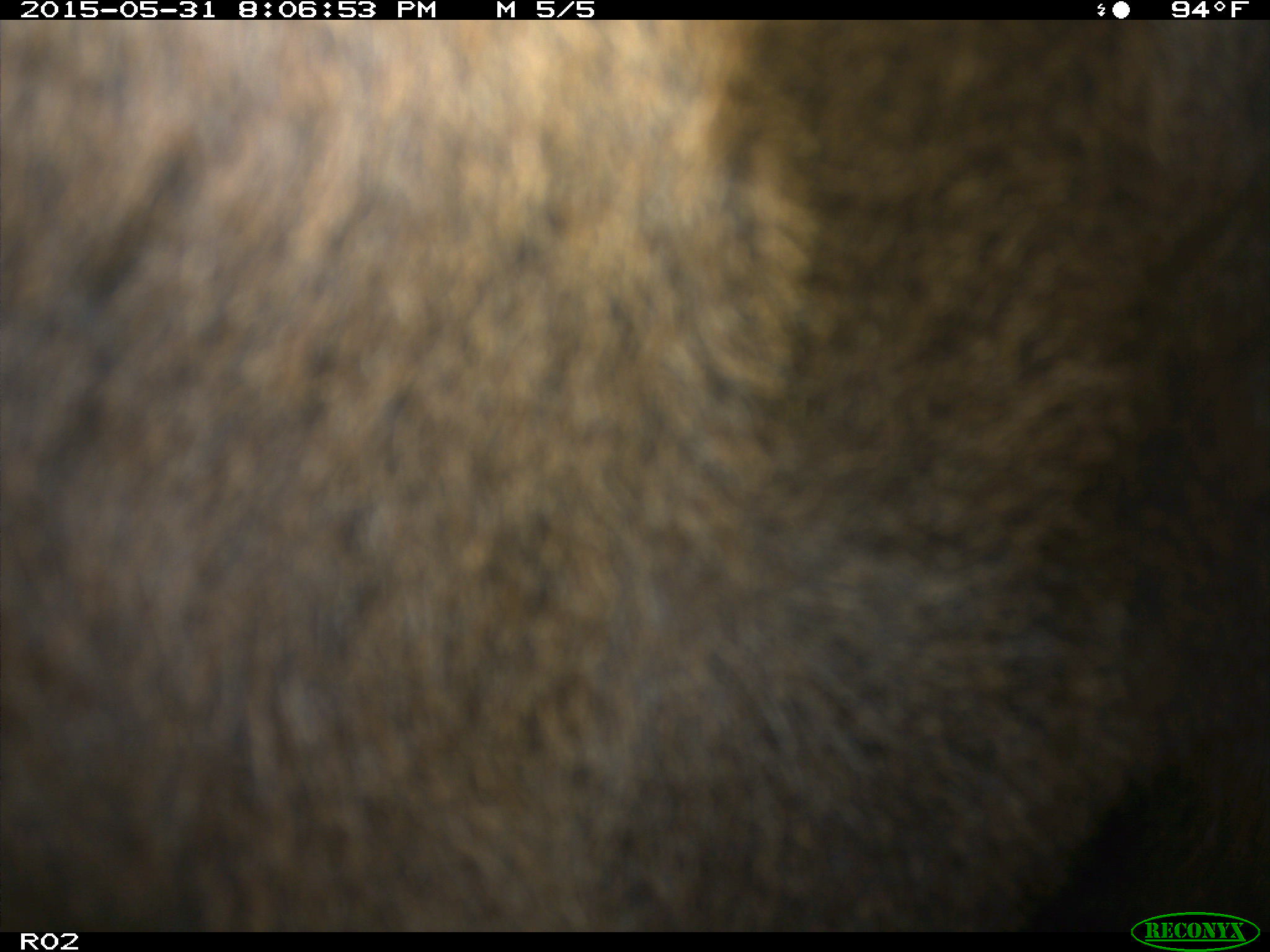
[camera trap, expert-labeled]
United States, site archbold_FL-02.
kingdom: Animalia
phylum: Chordata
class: Mammalia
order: Artiodactyla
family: Bovidae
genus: Bos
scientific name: Bos taurus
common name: domestic cow